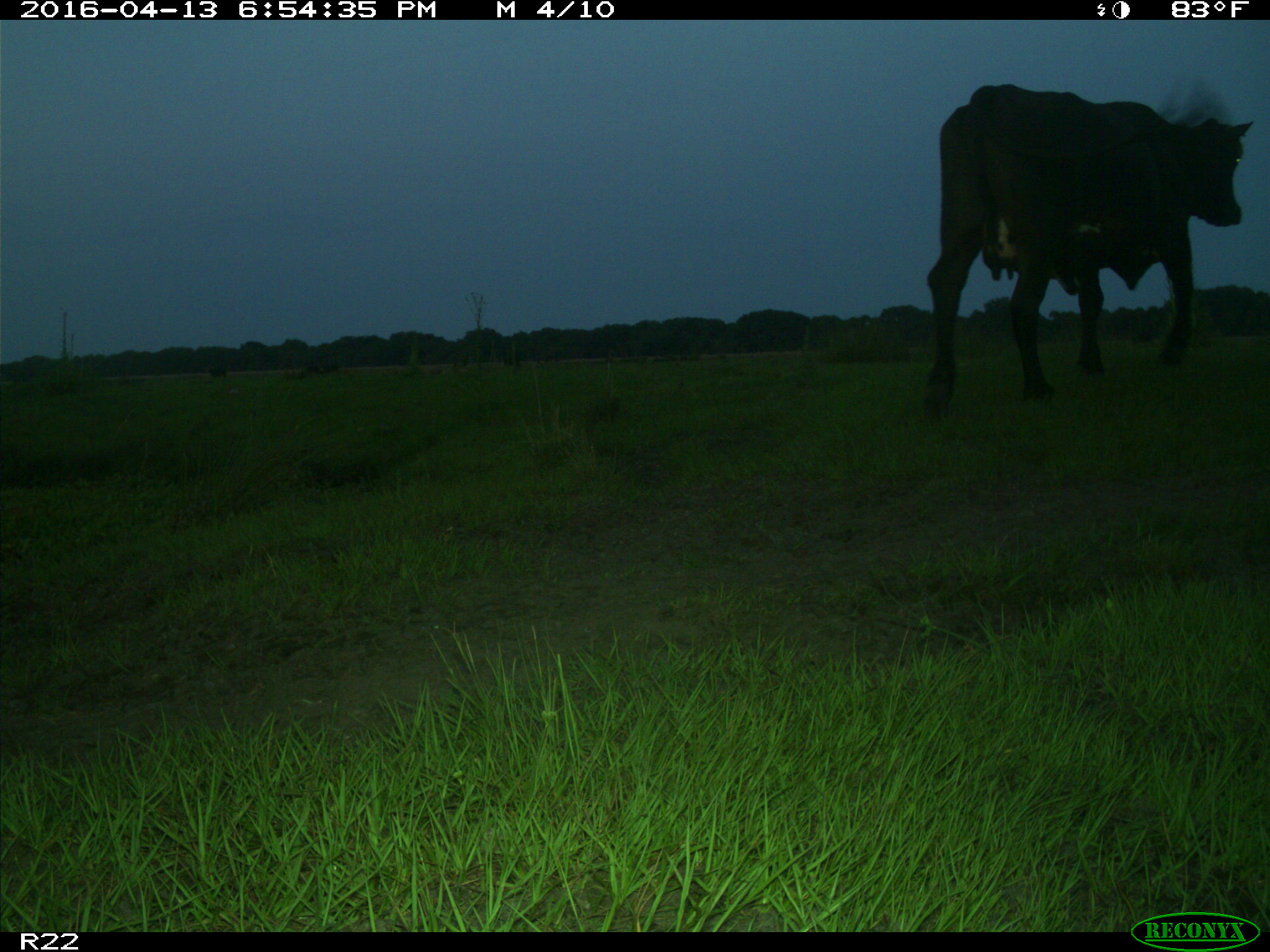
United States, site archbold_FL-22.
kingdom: Animalia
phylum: Chordata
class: Mammalia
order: Artiodactyla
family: Bovidae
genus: Bos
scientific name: Bos taurus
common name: domestic cow